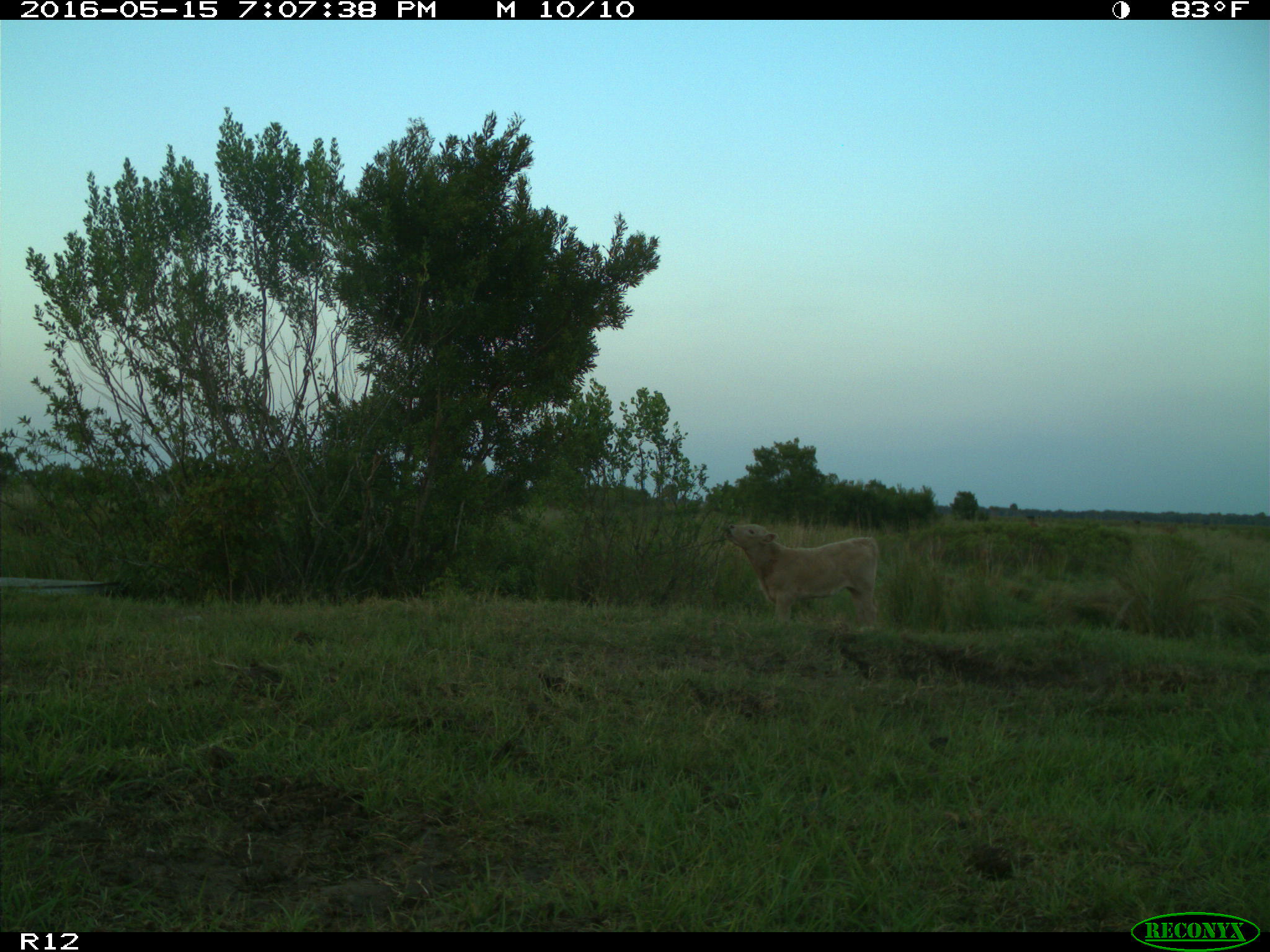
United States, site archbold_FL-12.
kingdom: Animalia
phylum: Chordata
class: Mammalia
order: Artiodactyla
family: Bovidae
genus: Bos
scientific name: Bos taurus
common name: domestic cow